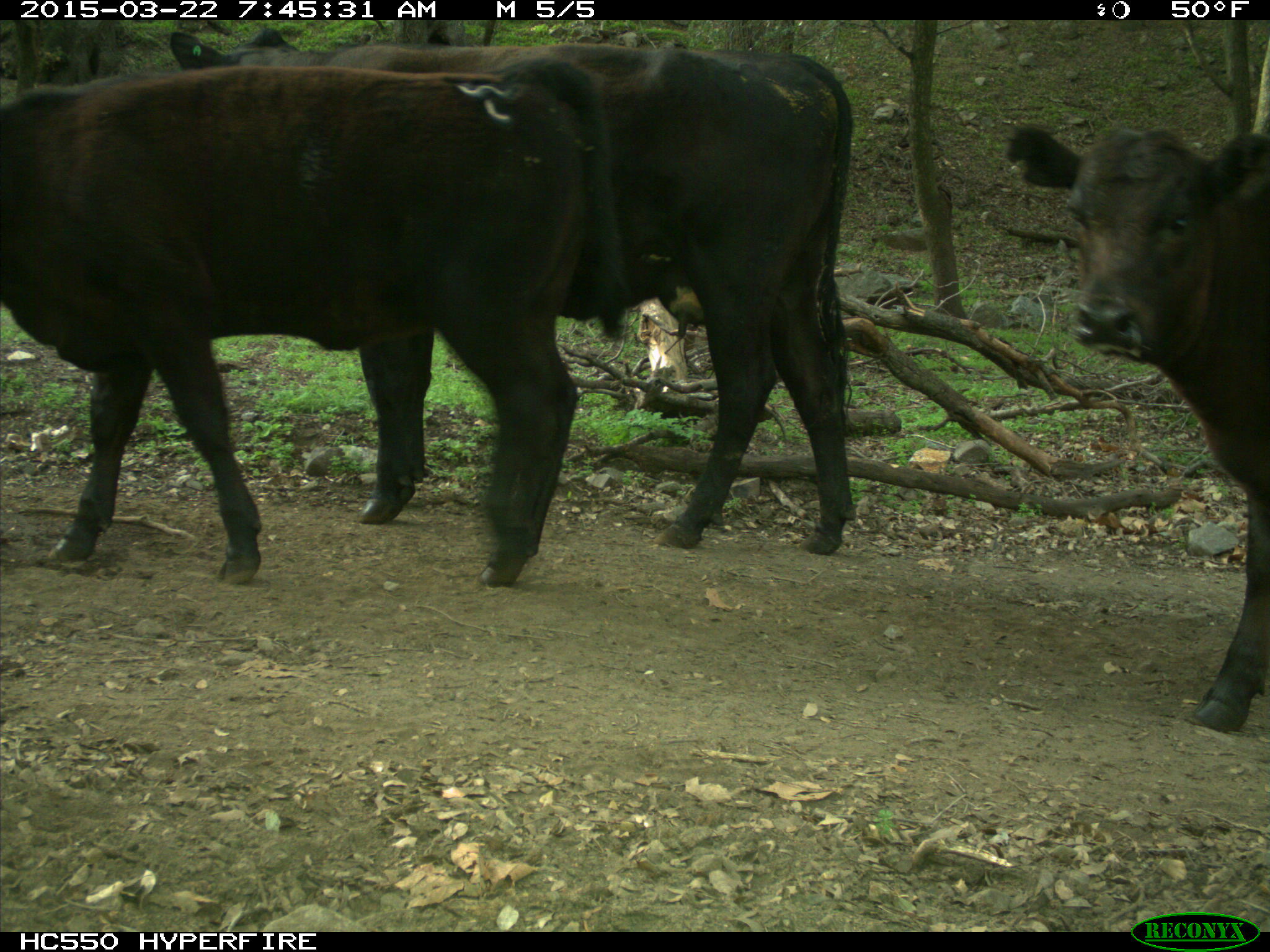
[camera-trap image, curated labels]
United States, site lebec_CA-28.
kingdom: Animalia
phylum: Chordata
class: Mammalia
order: Artiodactyla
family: Bovidae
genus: Bos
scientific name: Bos taurus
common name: domestic cow